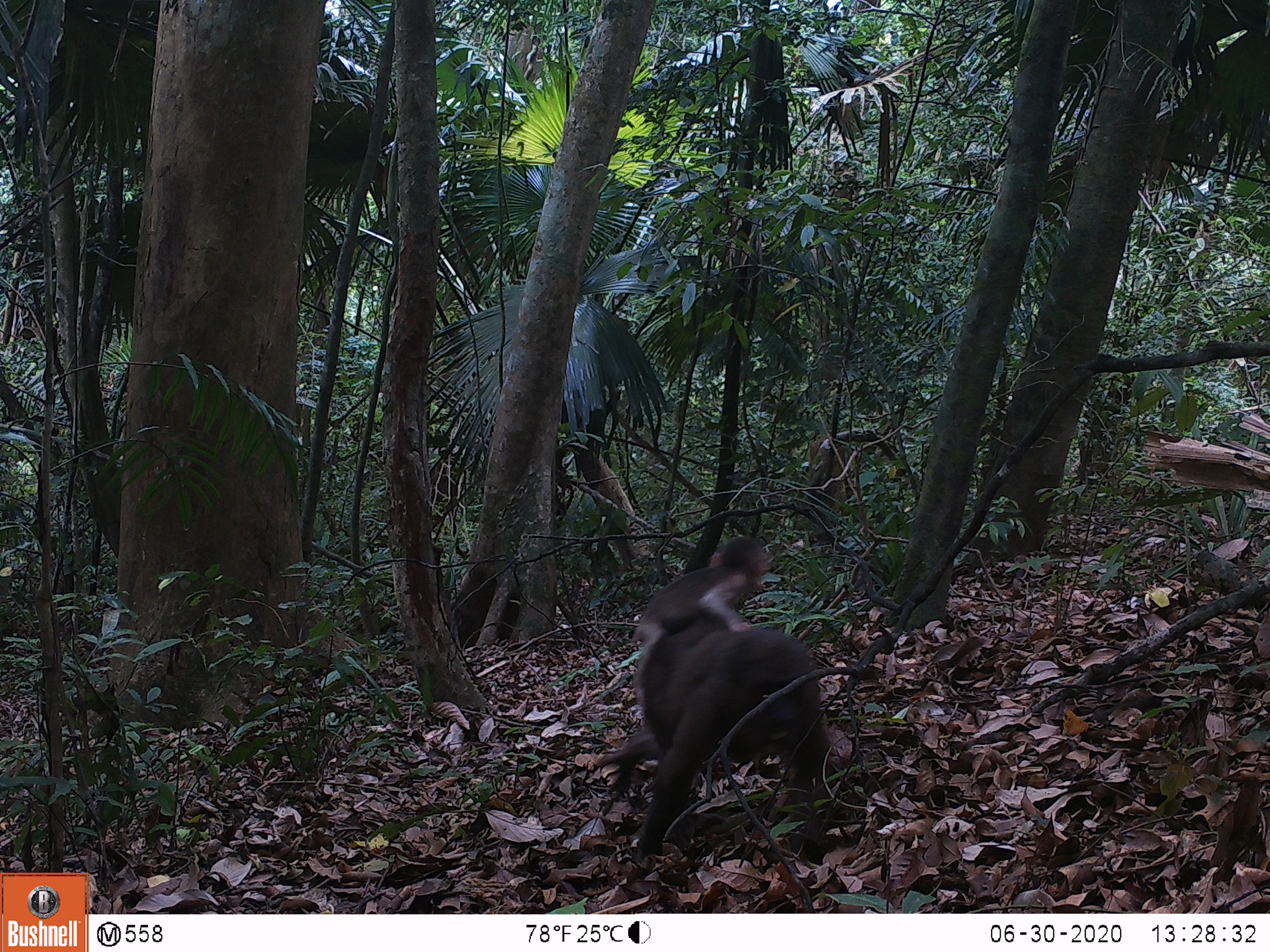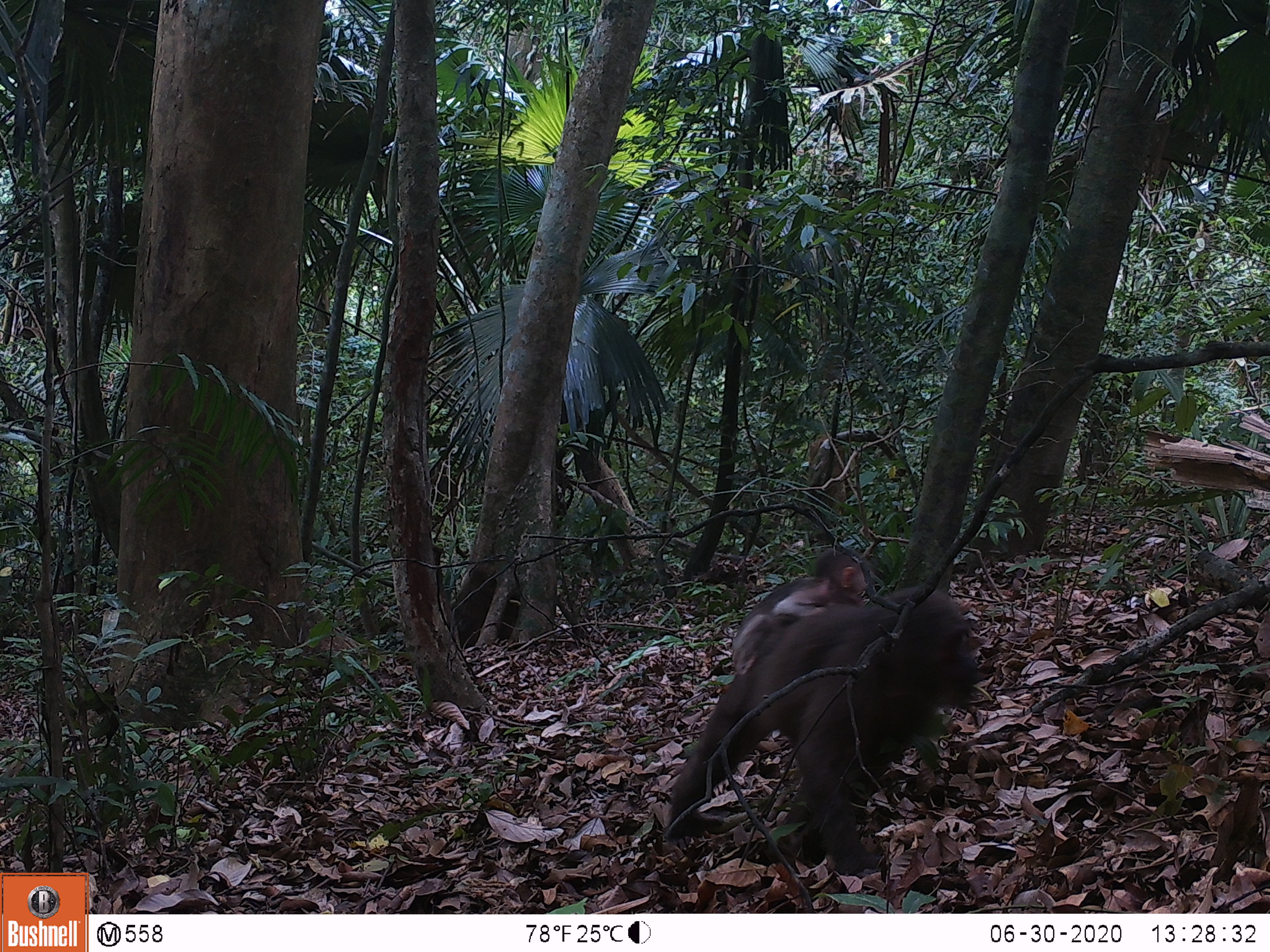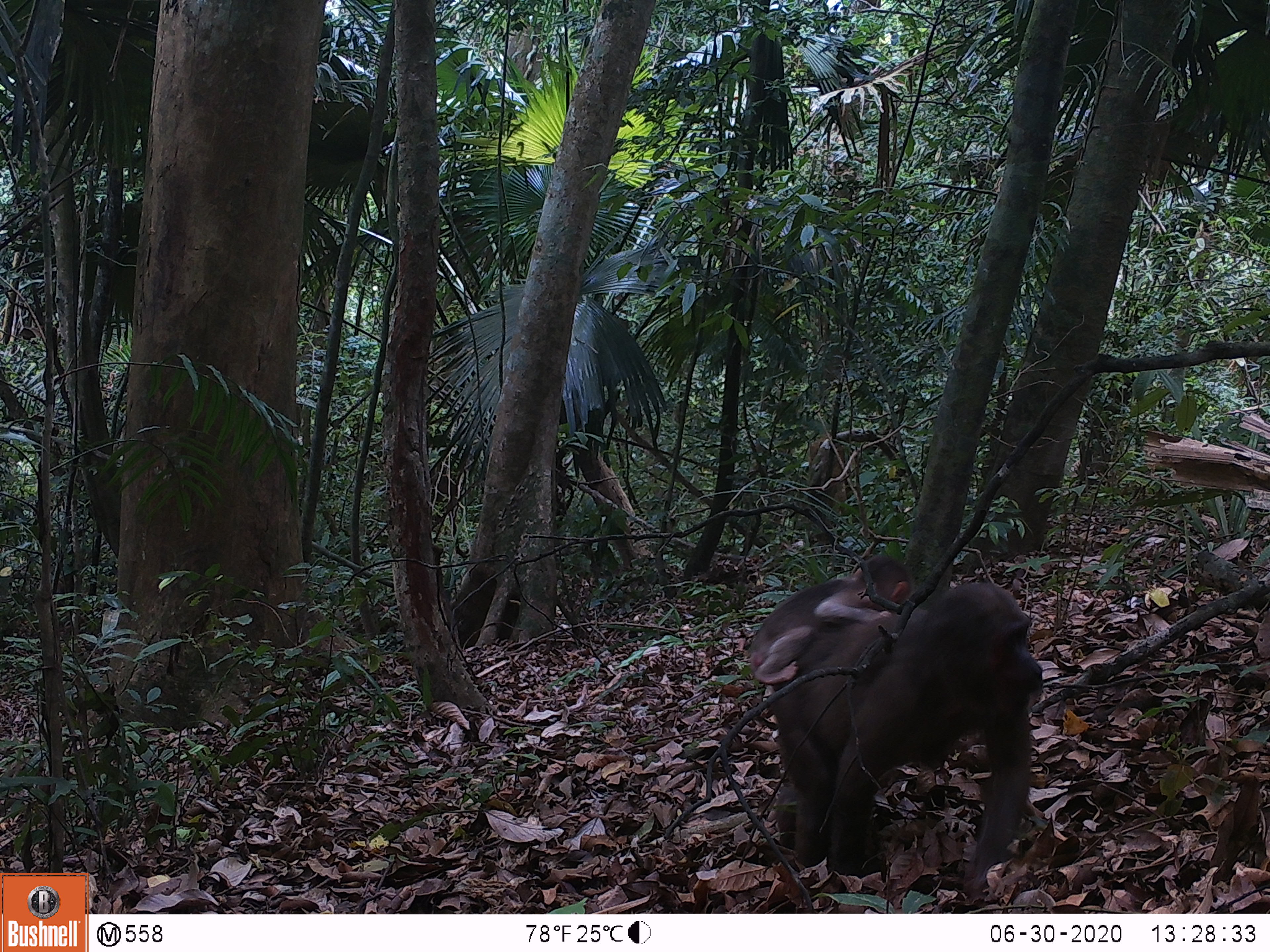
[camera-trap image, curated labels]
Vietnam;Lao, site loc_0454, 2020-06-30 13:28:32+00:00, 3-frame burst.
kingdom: Animalia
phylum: Chordata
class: Mammalia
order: Primates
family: Cercopithecidae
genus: Macaca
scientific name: Macaca arctoides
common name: stump-tailed macaque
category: stump tailed macaque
Stump tailed macaque (stump-tailed macaque) (Macaca arctoides). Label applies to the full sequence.